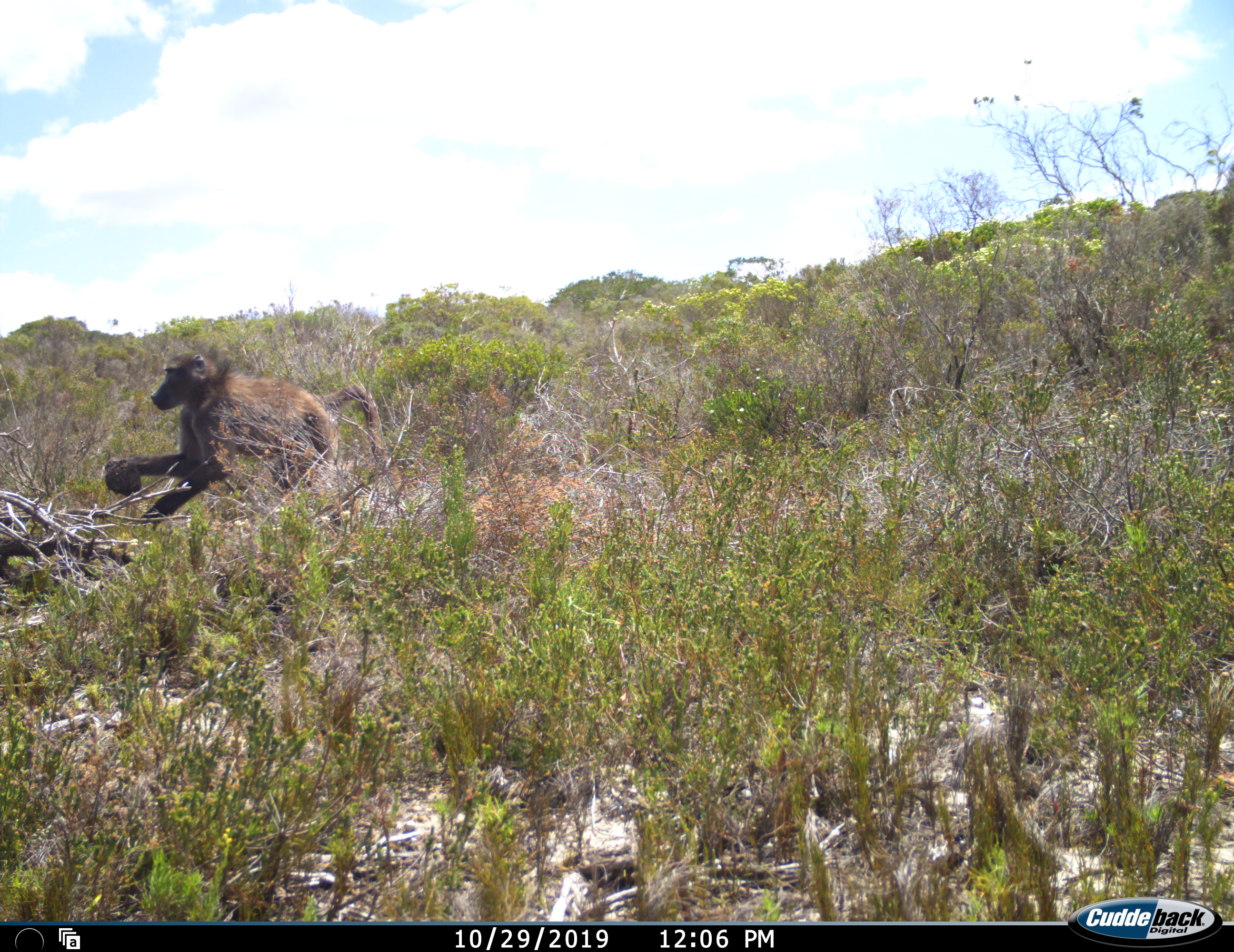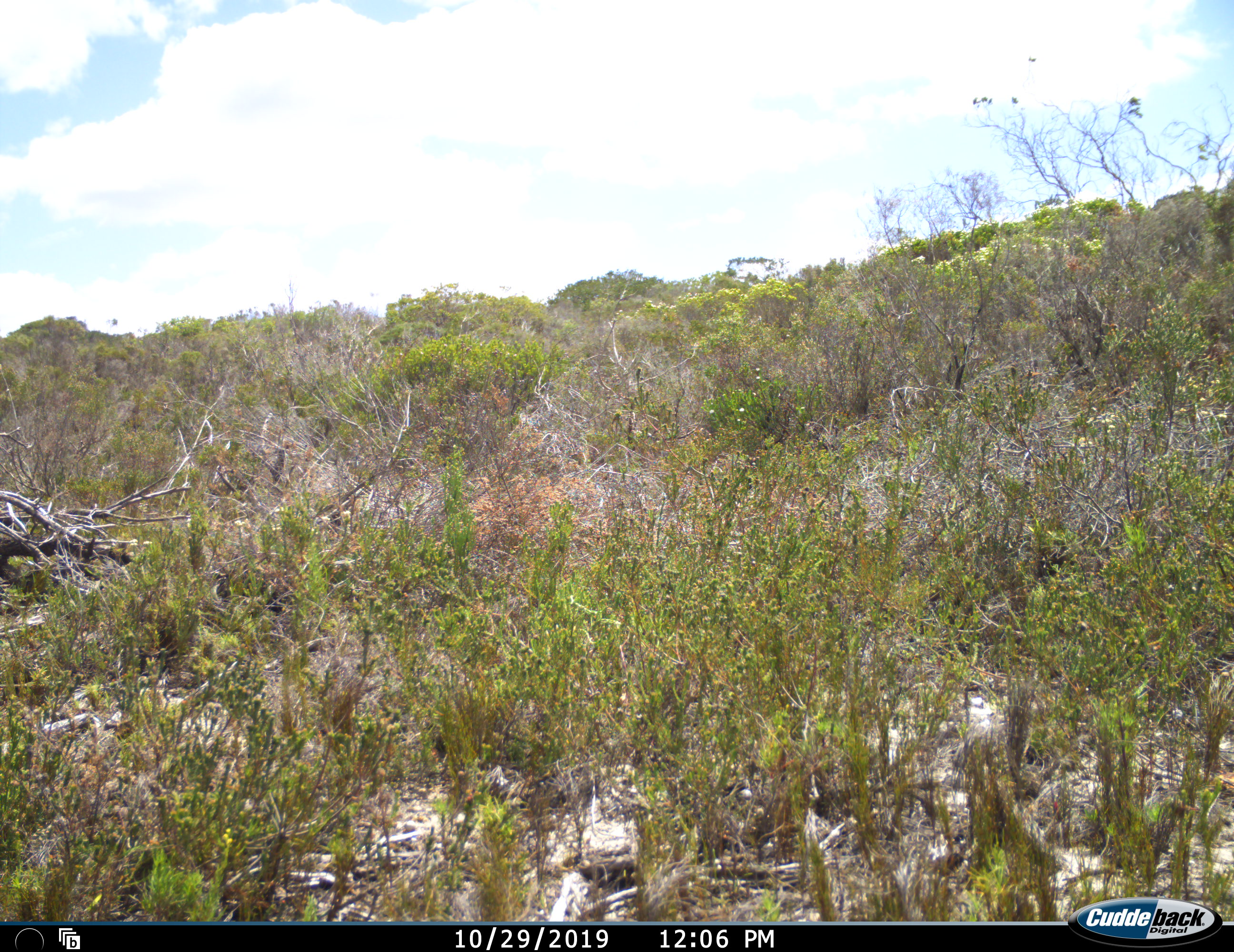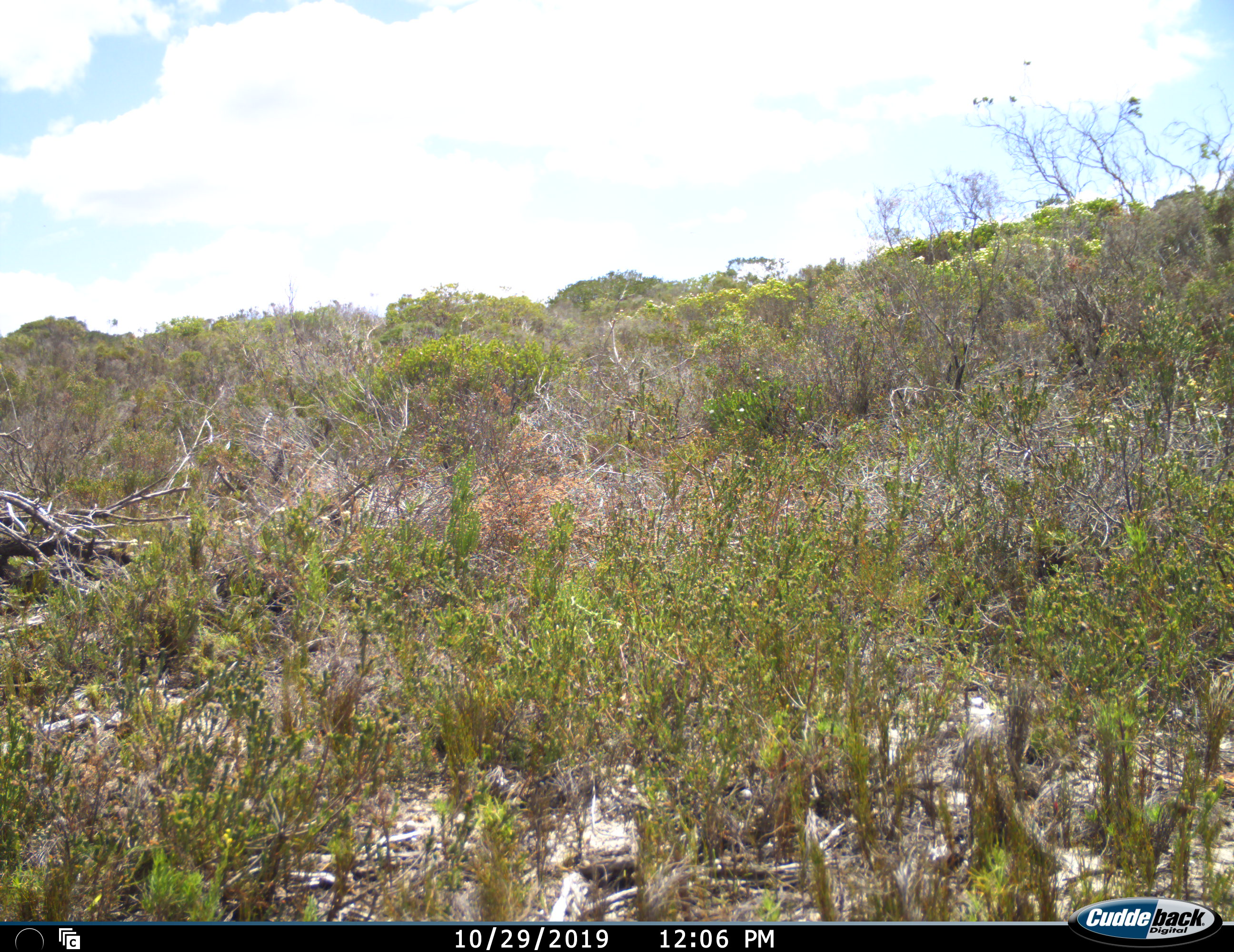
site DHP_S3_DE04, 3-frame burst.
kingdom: Animalia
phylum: Chordata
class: Mammalia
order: Primates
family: Cercopithecidae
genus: Papio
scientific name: Papio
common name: baboon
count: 1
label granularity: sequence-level